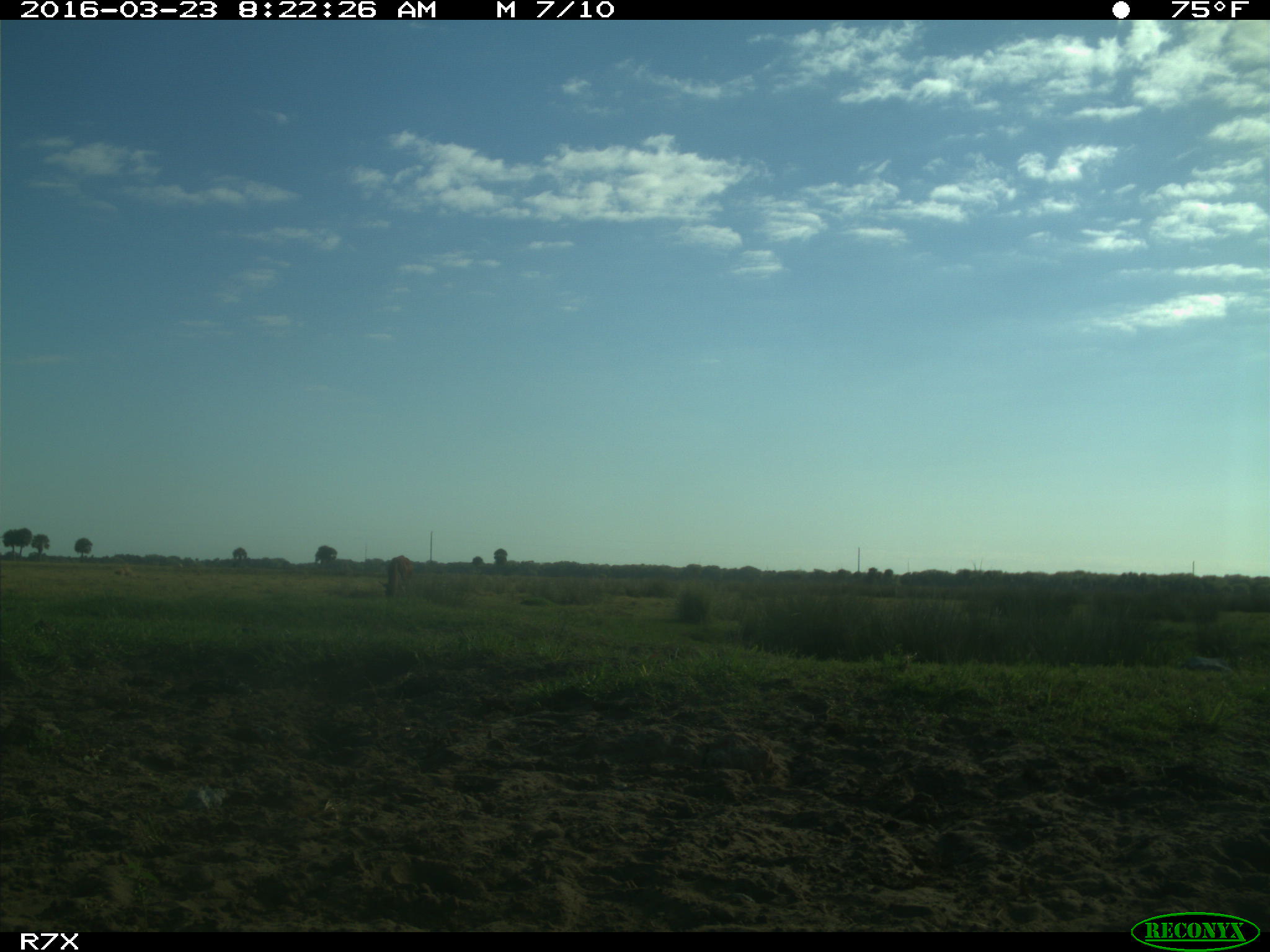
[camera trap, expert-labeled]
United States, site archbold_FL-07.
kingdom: Animalia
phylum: Chordata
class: Mammalia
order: Artiodactyla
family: Bovidae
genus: Bos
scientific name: Bos taurus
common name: domestic cow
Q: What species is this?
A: Bos taurus (domestic cow).